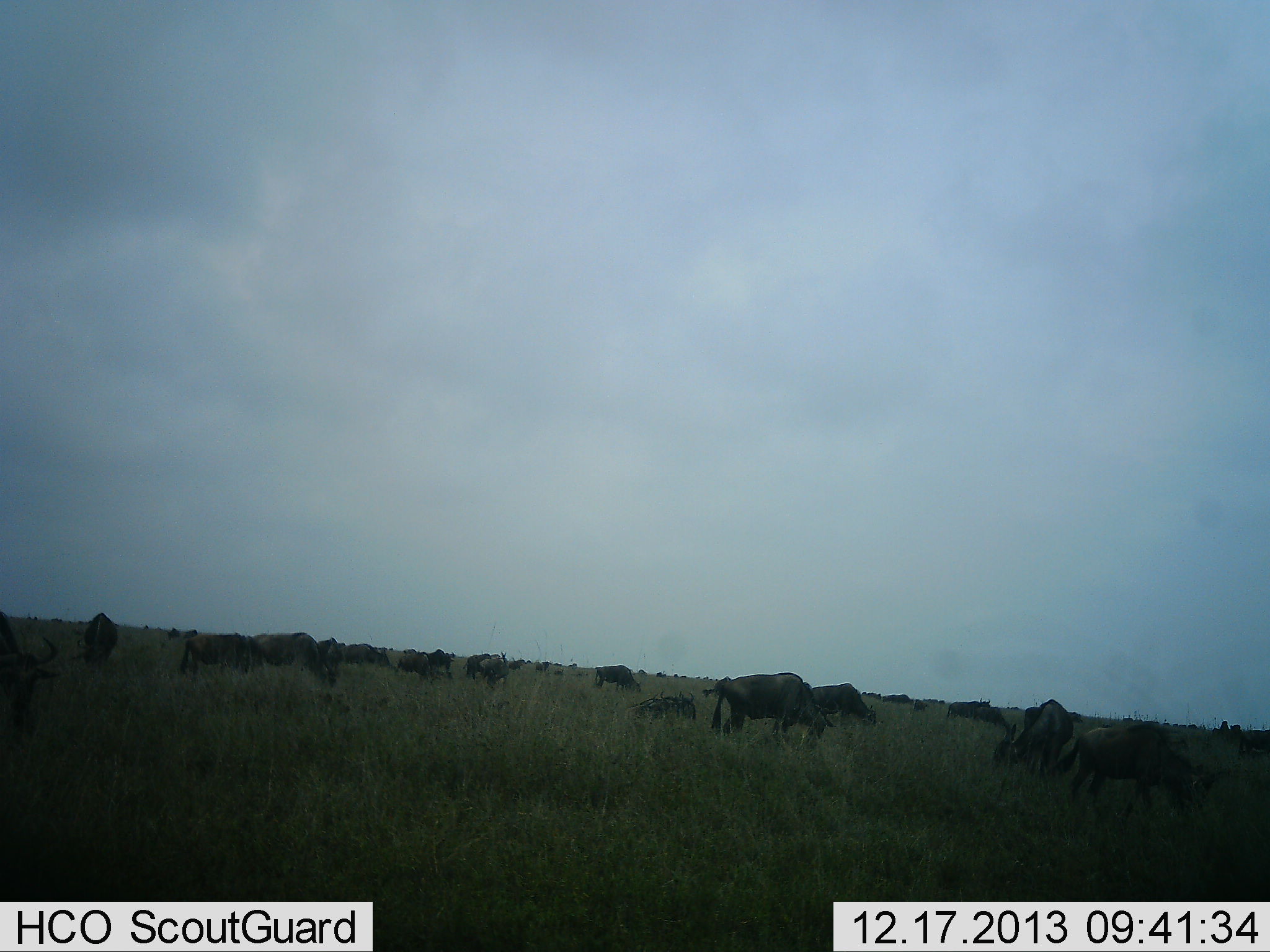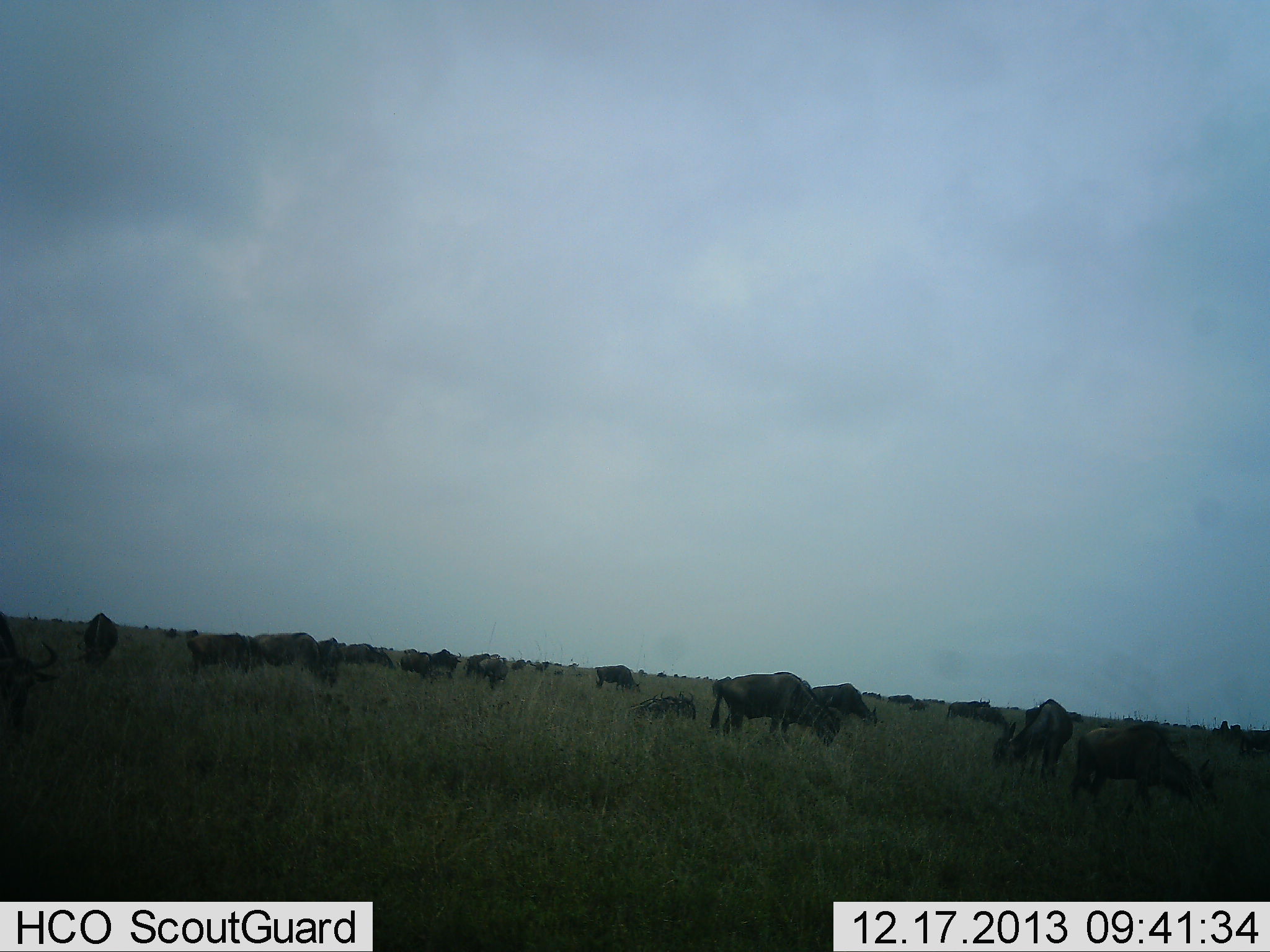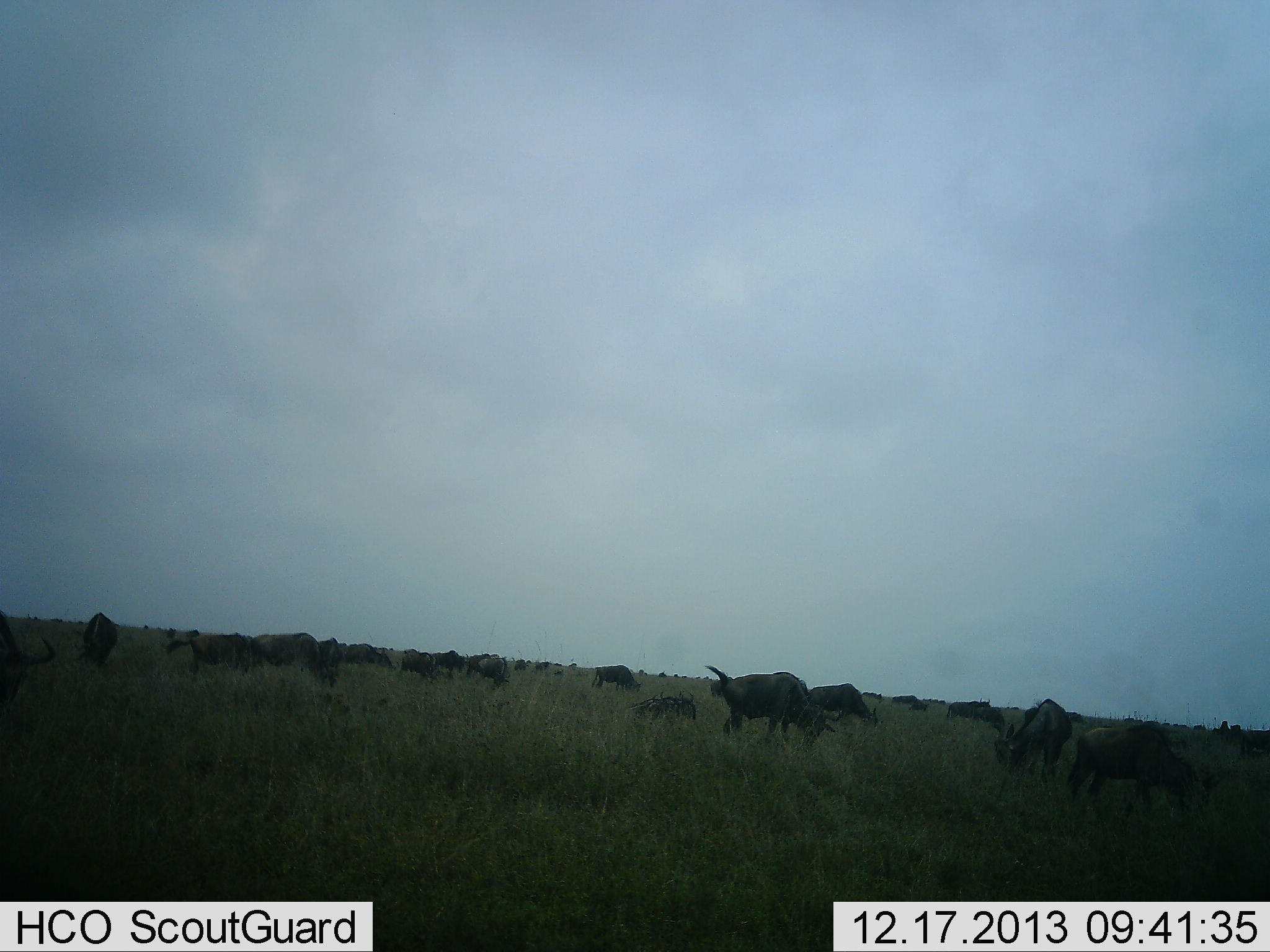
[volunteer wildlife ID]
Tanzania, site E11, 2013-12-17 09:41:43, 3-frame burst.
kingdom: Animalia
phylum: Chordata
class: Mammalia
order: Artiodactyla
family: Bovidae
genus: Connochaetes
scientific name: Connochaetes taurinus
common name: blue wildebeest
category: wildebeest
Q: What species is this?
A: Wildebeest (blue wildebeest) (Connochaetes taurinus).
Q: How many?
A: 11-50.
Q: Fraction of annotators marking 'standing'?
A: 60%.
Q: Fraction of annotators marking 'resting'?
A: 20%.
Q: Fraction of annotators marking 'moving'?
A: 20%.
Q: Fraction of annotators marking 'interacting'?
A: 0%.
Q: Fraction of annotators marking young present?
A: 10%.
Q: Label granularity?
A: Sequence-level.